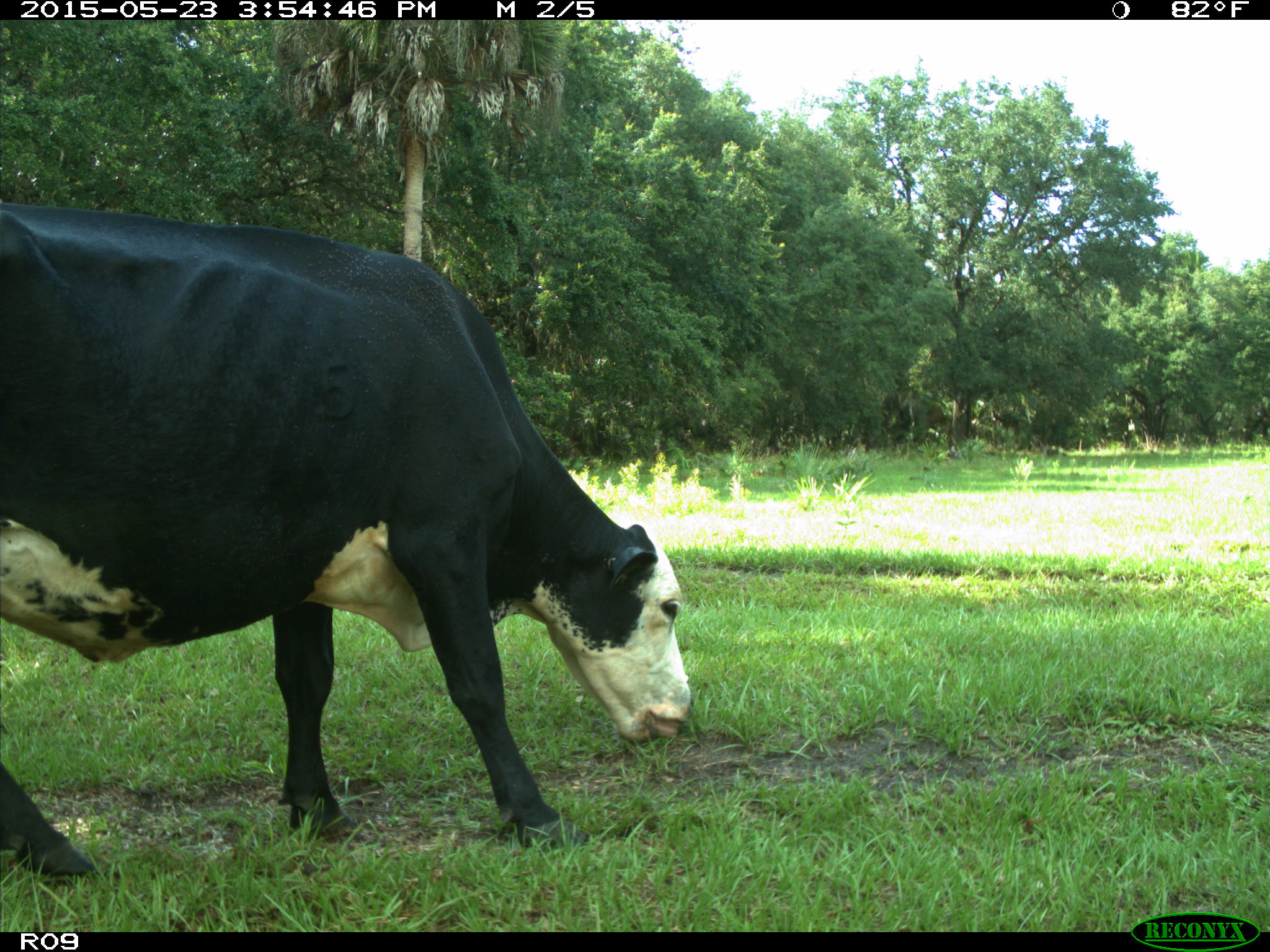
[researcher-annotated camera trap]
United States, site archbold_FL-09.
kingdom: Animalia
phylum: Chordata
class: Mammalia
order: Artiodactyla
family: Bovidae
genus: Bos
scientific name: Bos taurus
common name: domestic cow